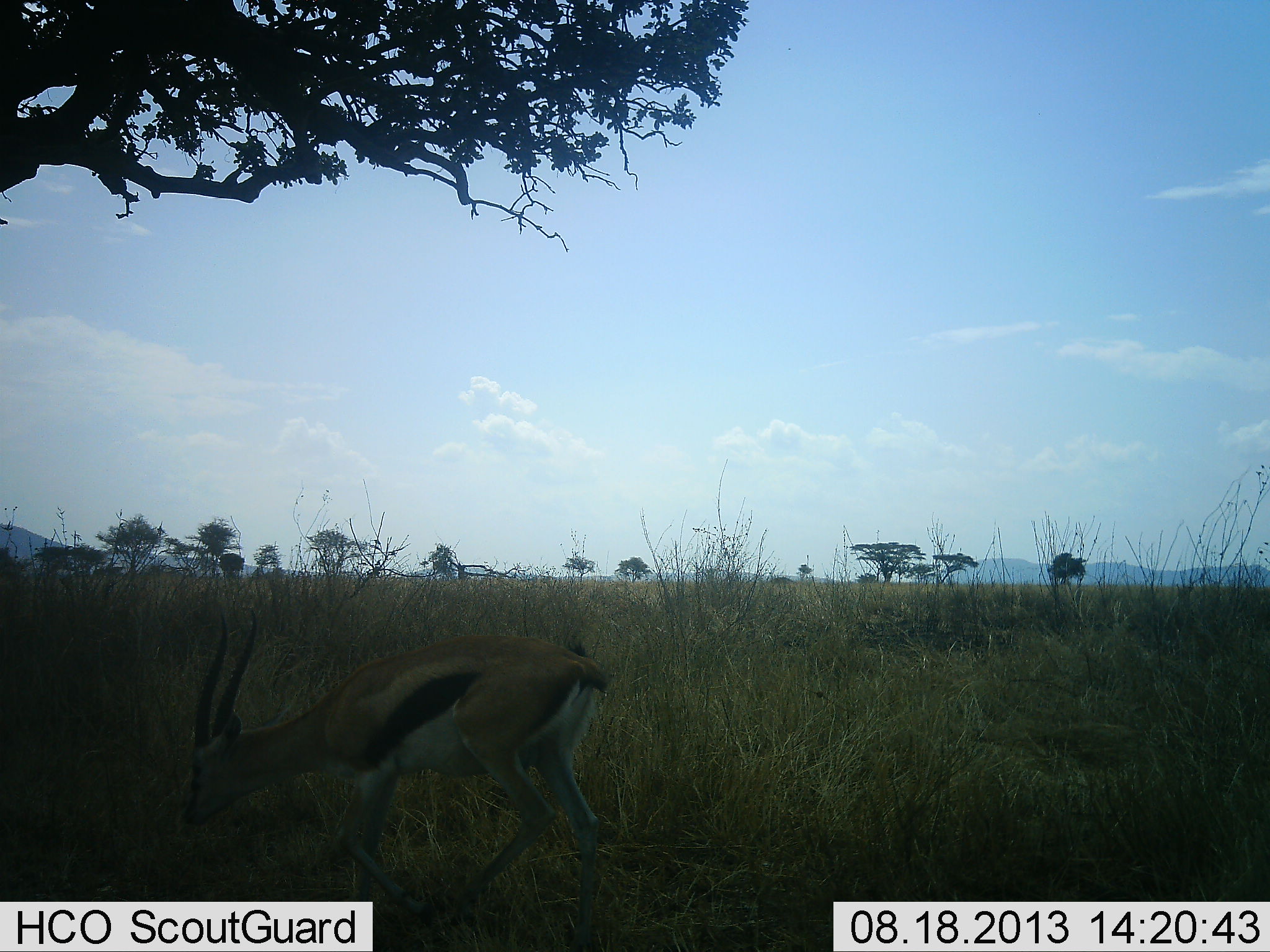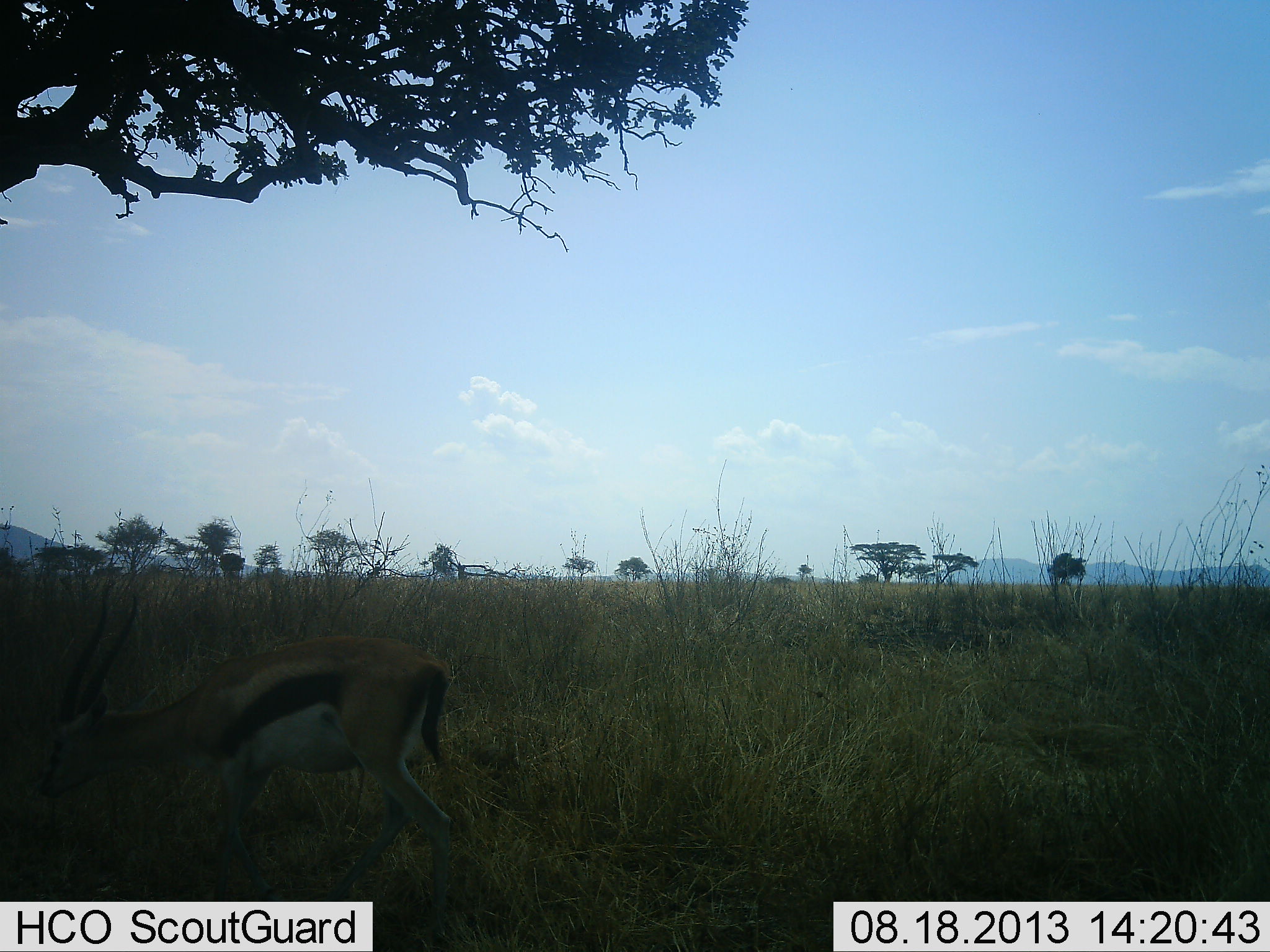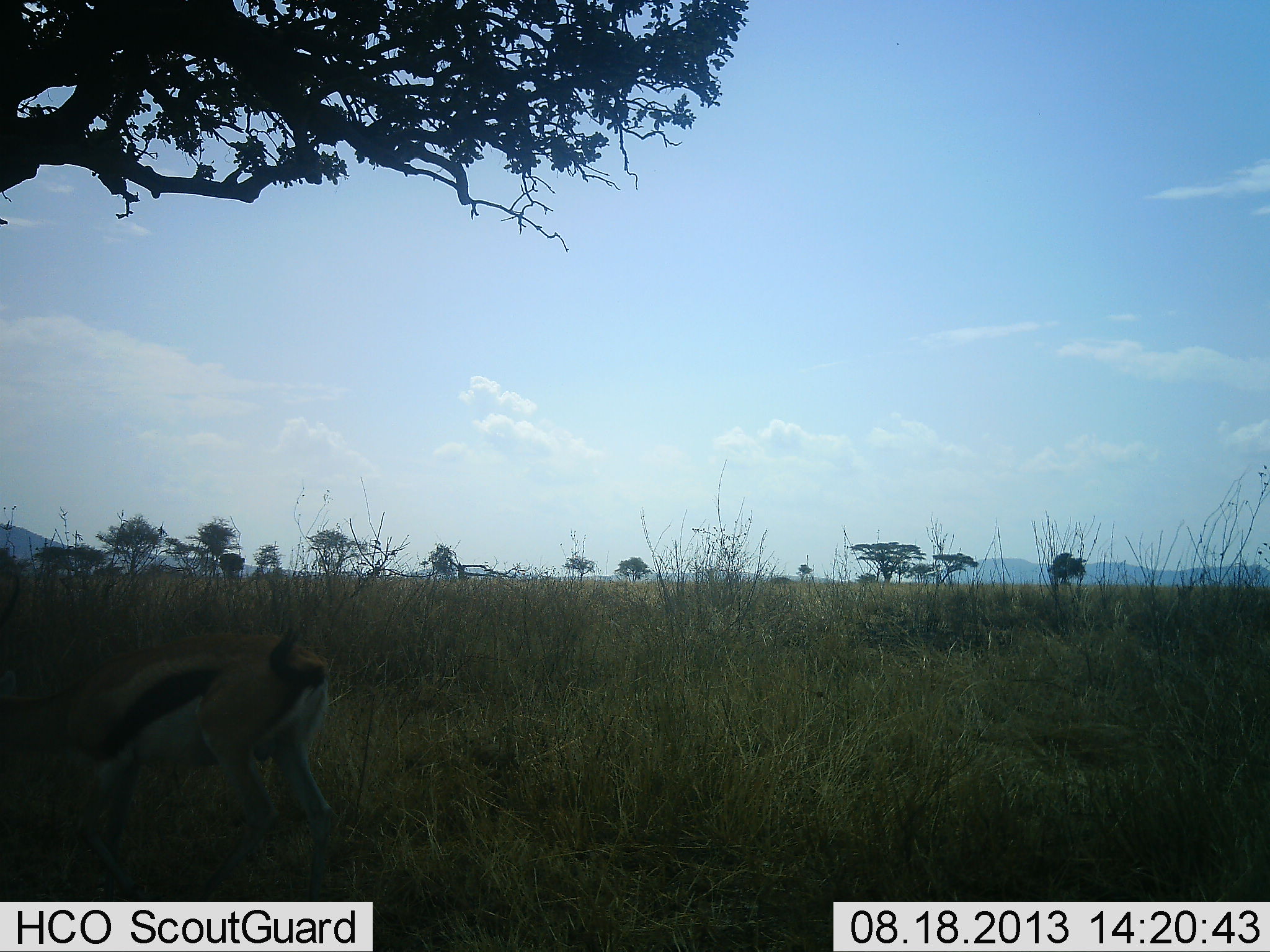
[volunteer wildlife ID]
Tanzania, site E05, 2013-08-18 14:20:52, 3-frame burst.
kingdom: Animalia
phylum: Chordata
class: Mammalia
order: Artiodactyla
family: Bovidae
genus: Eudorcas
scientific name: Eudorcas thomsonii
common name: thomson's gazelle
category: gazellethomsons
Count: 1.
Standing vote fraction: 13%.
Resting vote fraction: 3%.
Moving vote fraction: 68%.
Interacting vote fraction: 0%.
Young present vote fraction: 0%.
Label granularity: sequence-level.